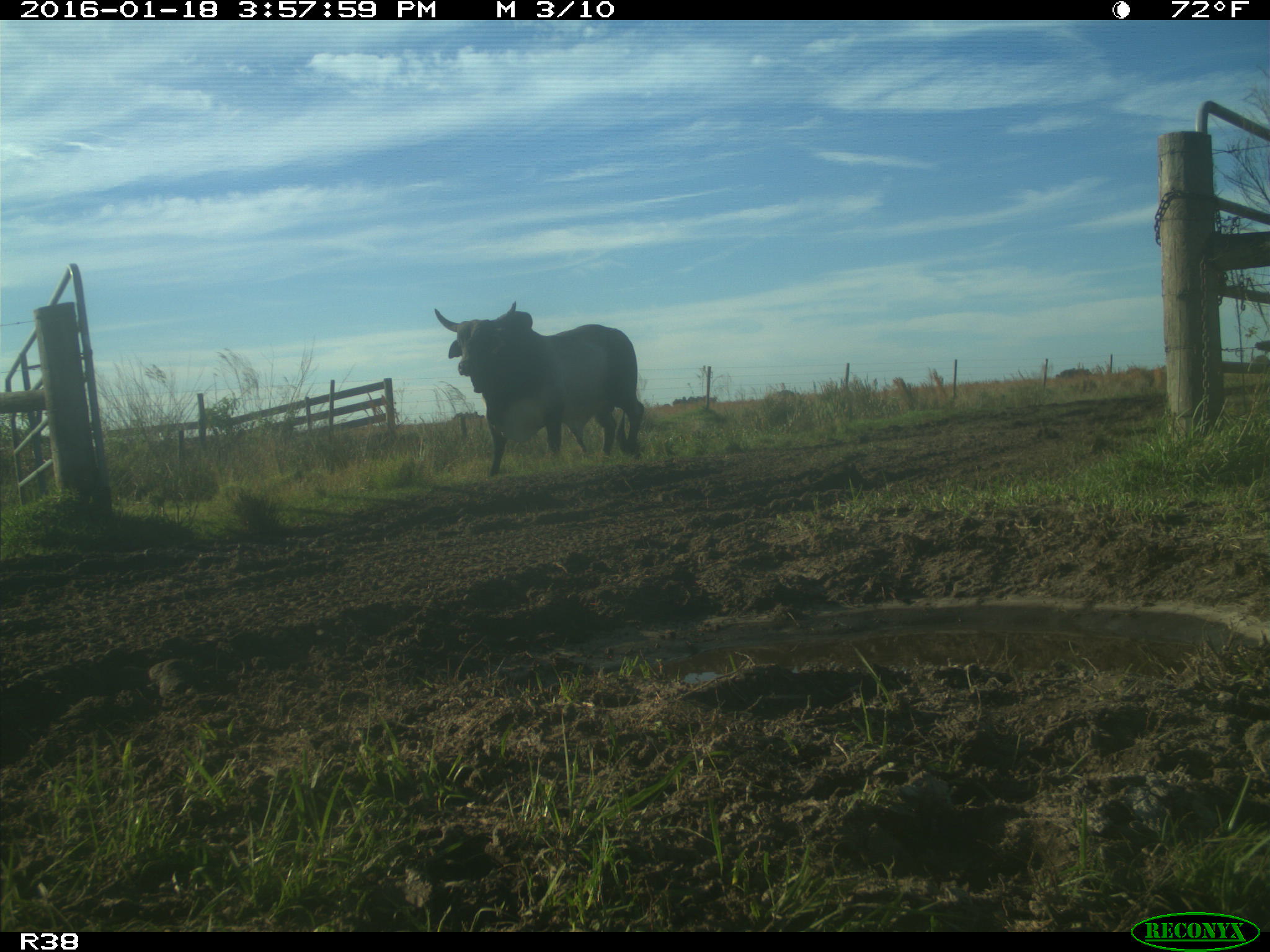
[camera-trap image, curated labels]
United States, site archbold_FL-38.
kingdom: Animalia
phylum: Chordata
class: Mammalia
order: Artiodactyla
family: Bovidae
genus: Bos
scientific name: Bos taurus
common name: domestic cow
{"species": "Bos taurus (domestic cow)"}